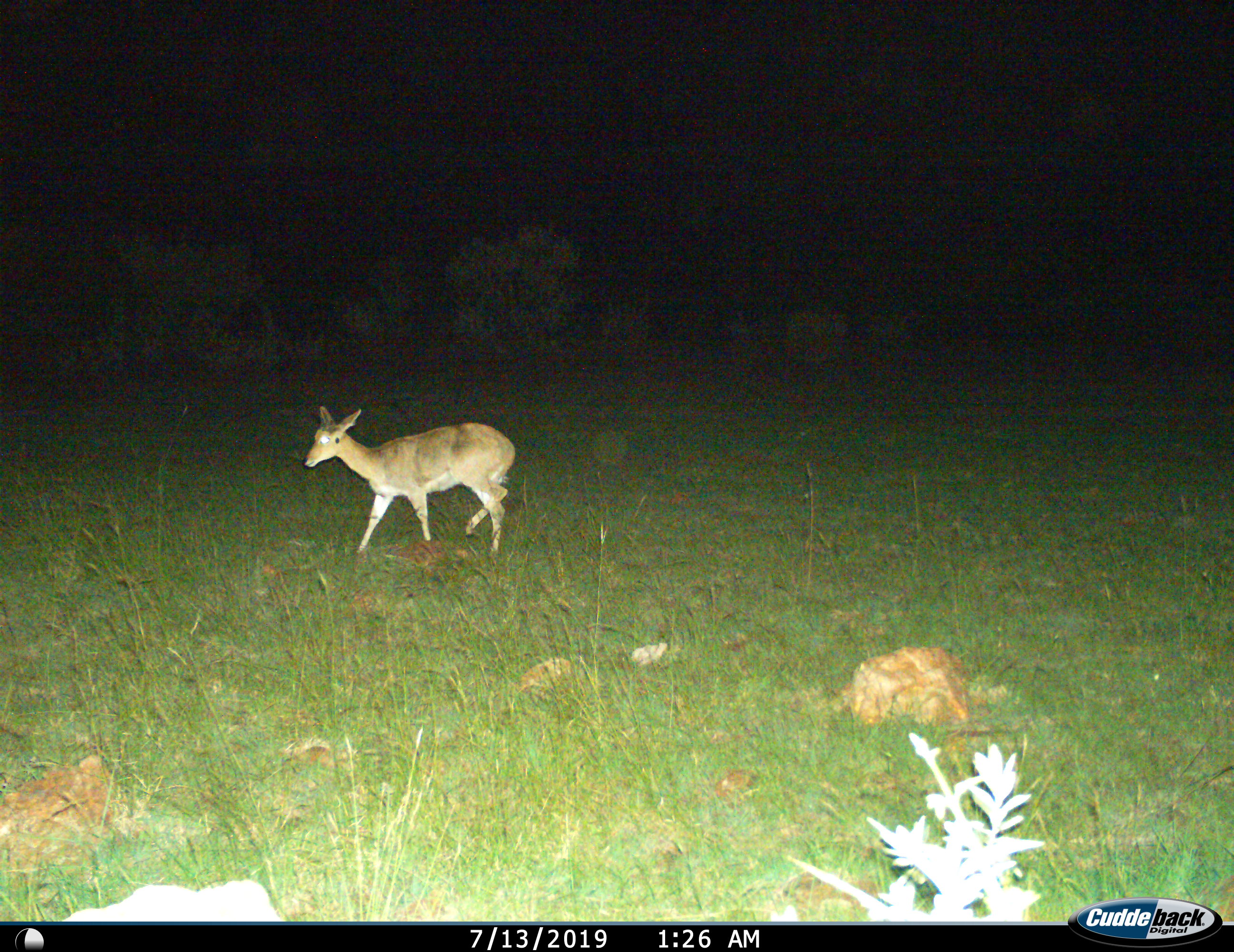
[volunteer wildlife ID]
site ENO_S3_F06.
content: unidentified animal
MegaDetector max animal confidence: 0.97